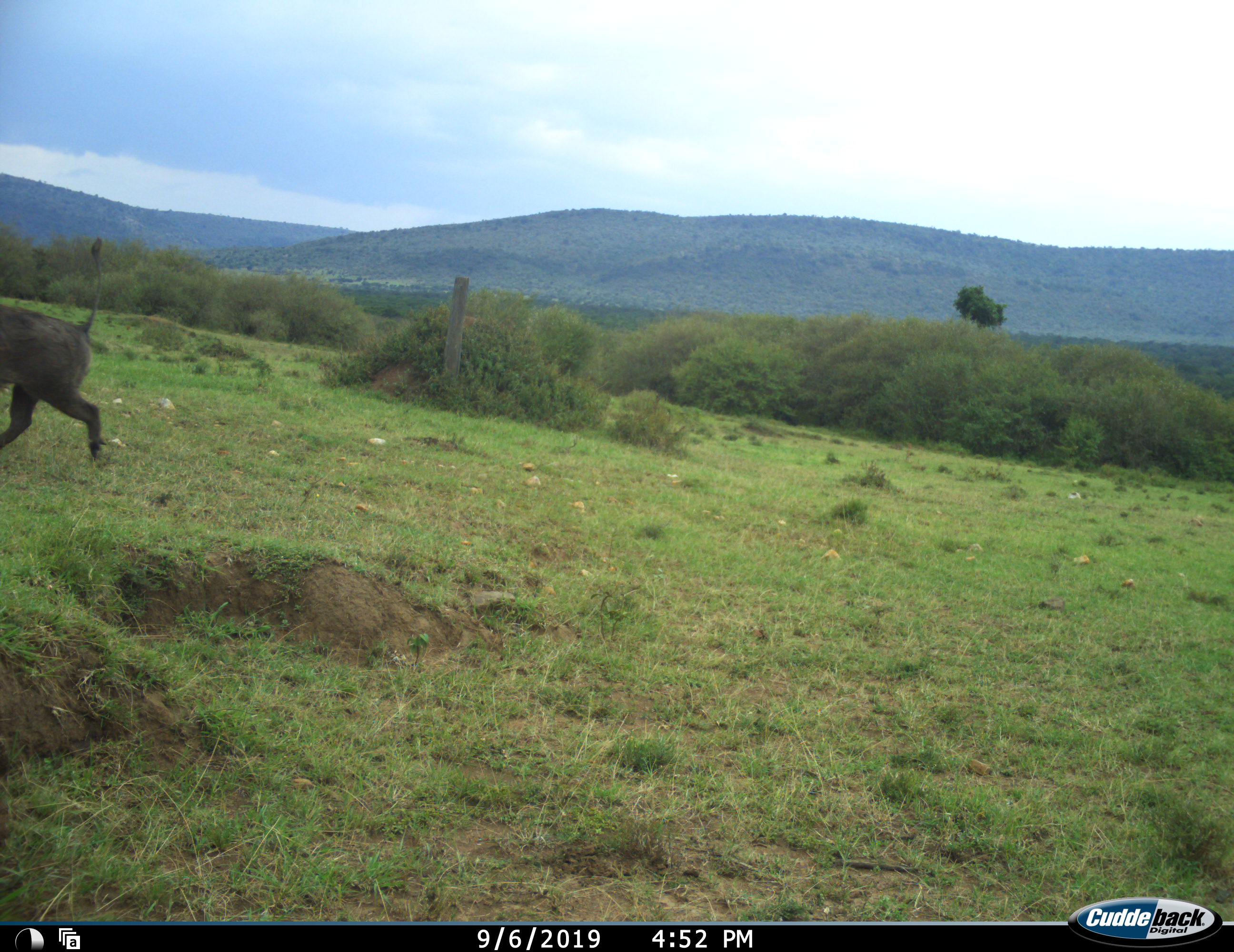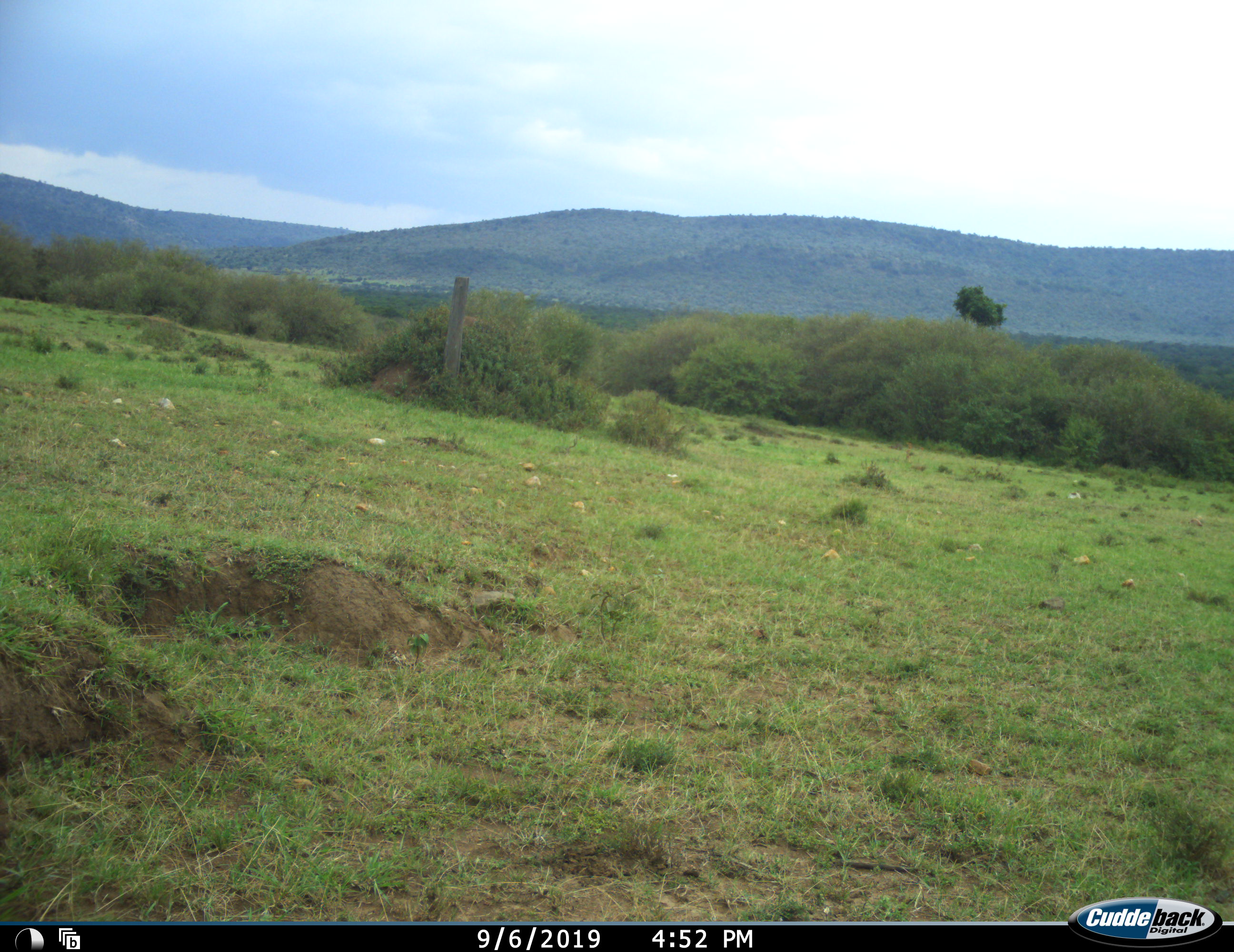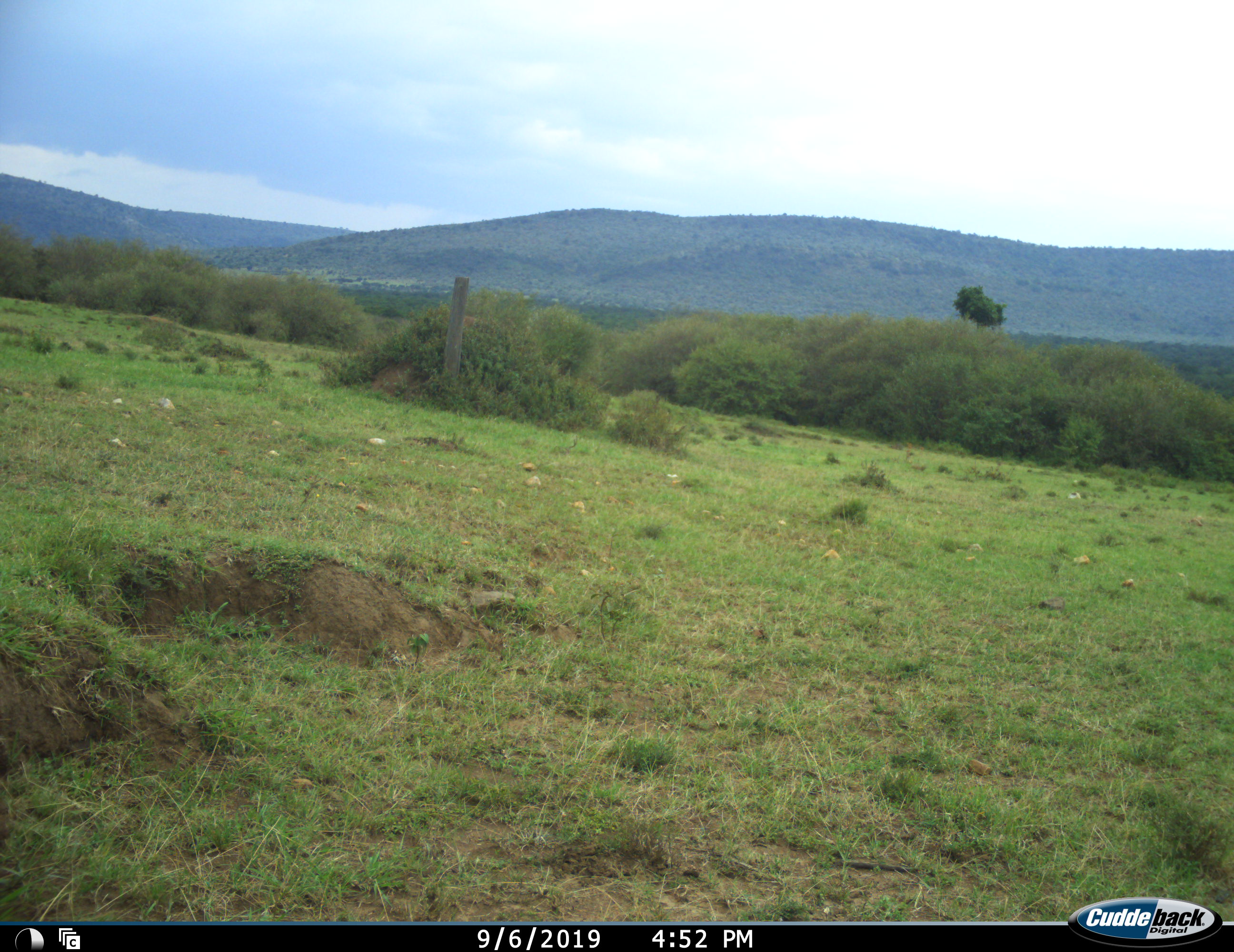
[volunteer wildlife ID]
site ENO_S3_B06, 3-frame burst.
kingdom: Animalia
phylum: Chordata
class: Mammalia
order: Artiodactyla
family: Suidae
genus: Phacochoerus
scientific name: Phacochoerus africanus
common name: warthog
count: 1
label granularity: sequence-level